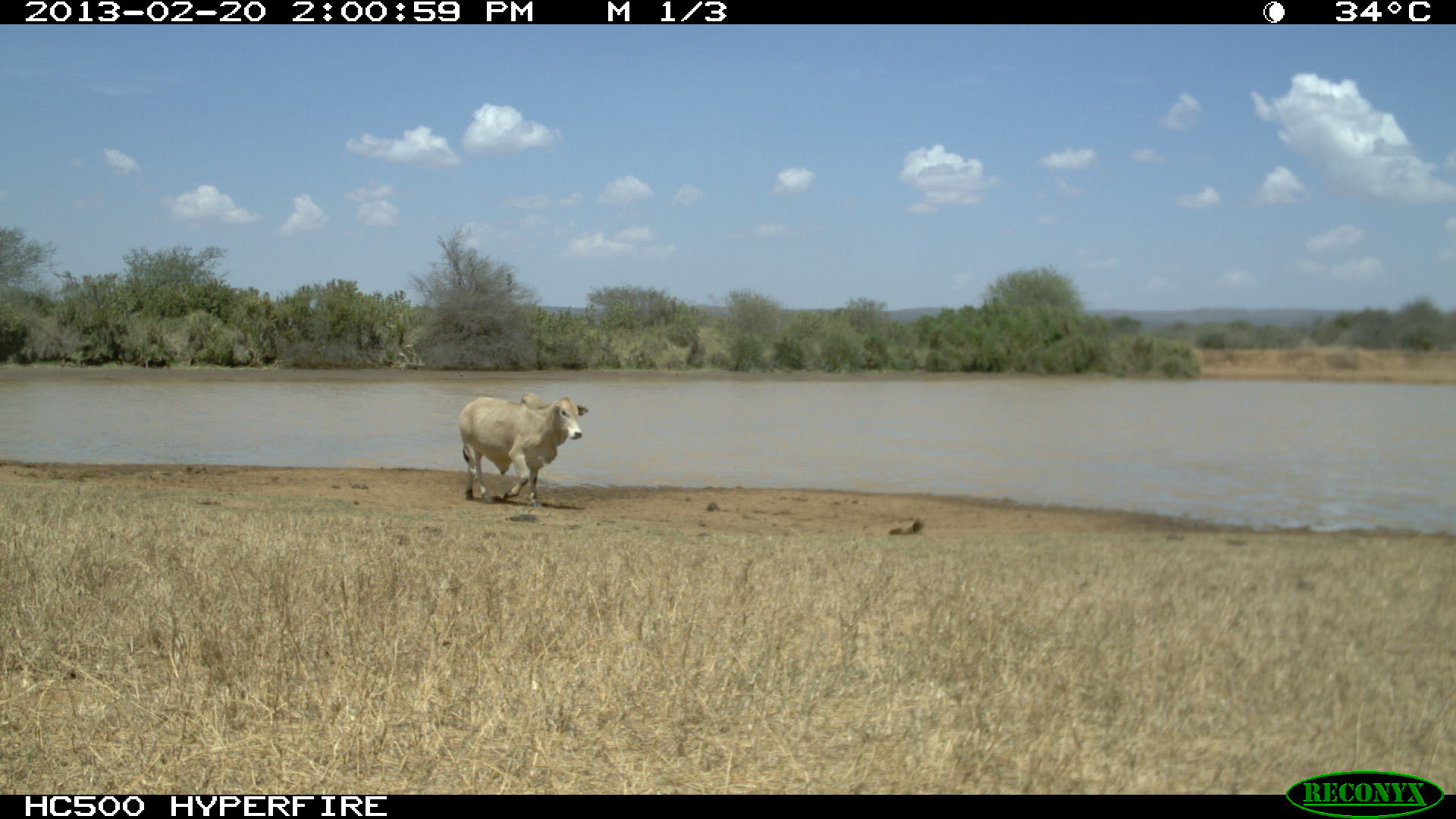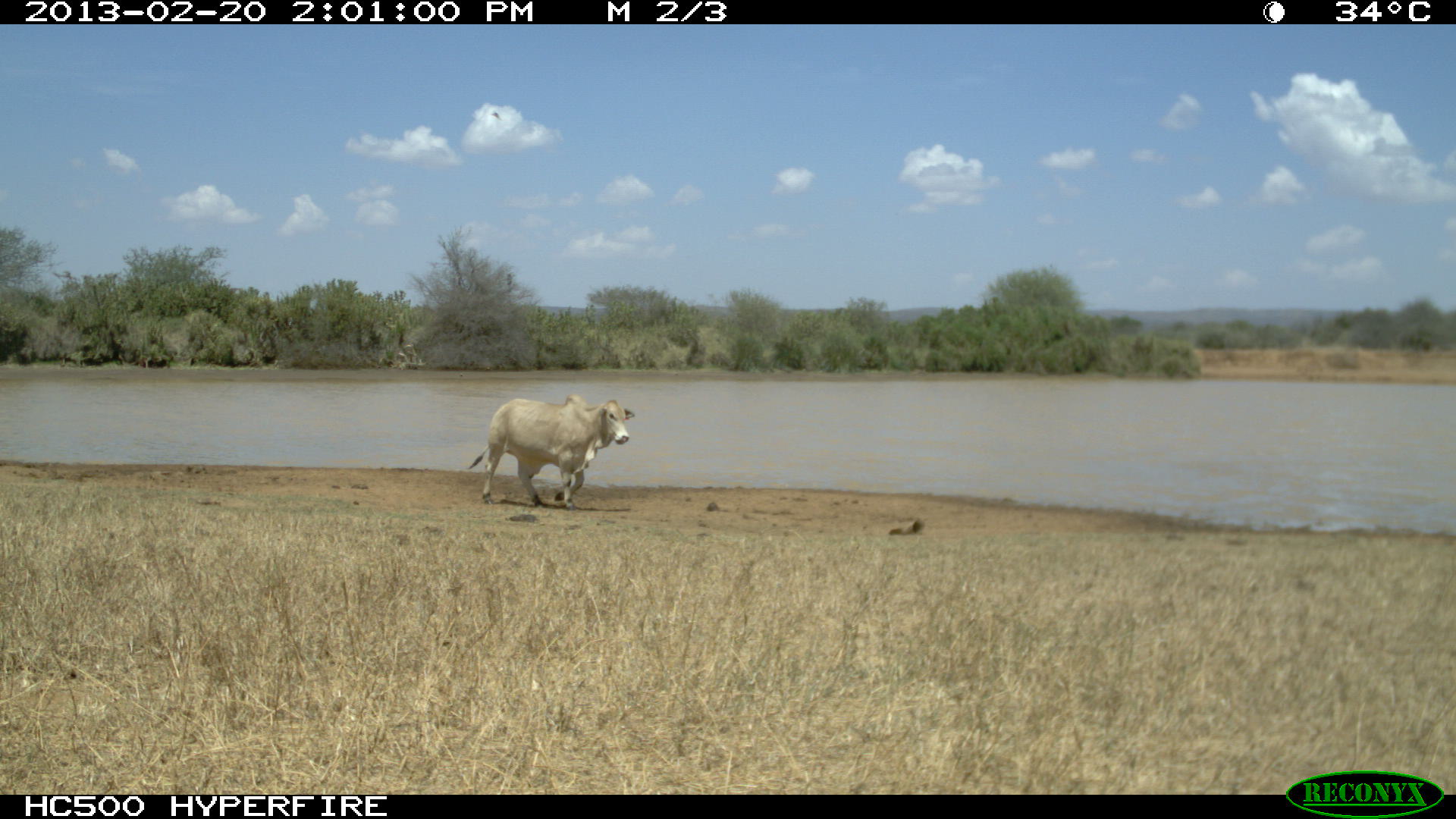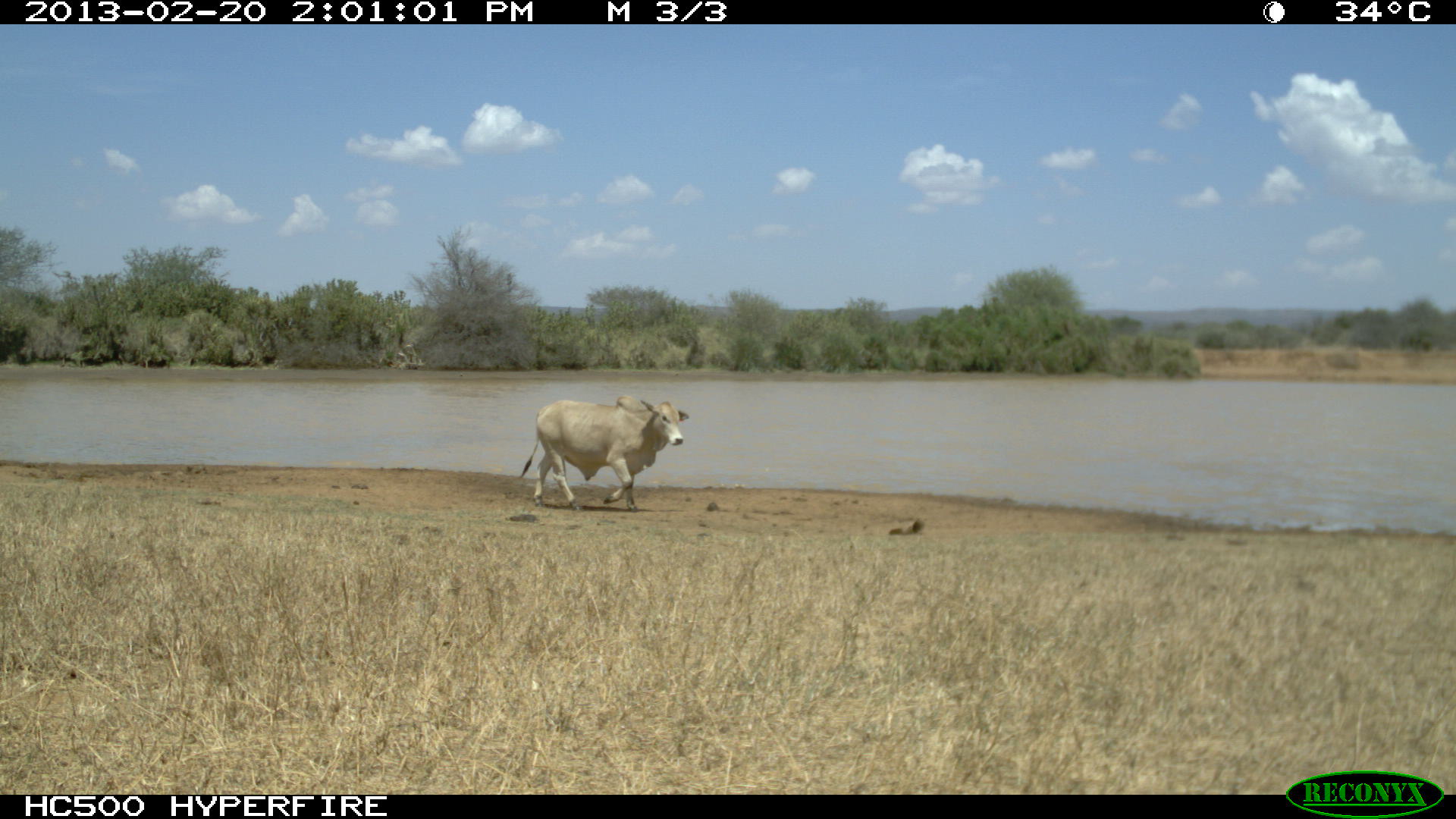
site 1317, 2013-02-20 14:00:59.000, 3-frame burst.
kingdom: Animalia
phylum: Chordata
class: Mammalia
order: Artiodactyla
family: Bovidae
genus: Bos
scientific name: Bos taurus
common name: domestic cattle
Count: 1.